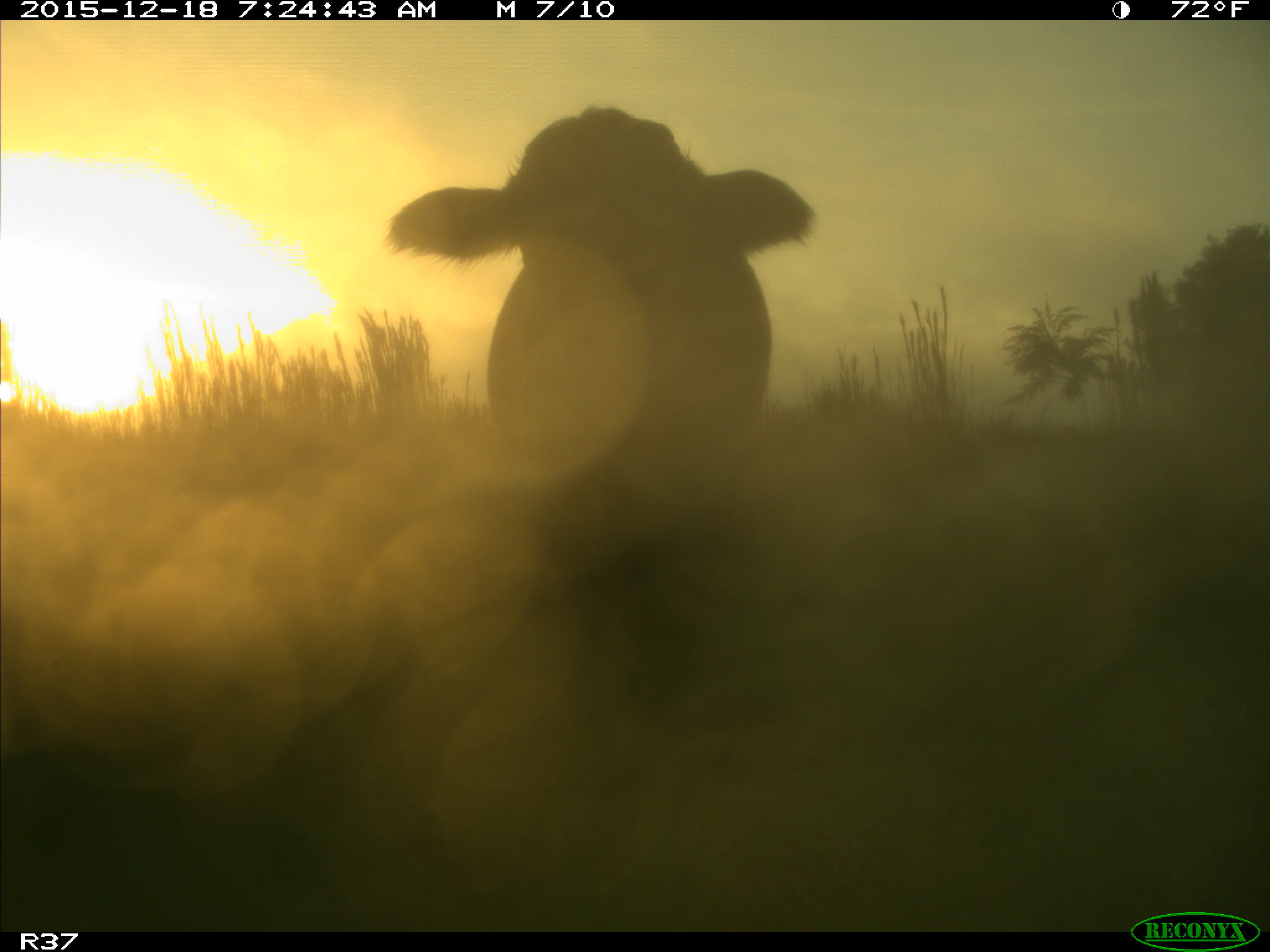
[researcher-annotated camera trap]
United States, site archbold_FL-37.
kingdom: Animalia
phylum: Chordata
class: Mammalia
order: Artiodactyla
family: Bovidae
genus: Bos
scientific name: Bos taurus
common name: domestic cow